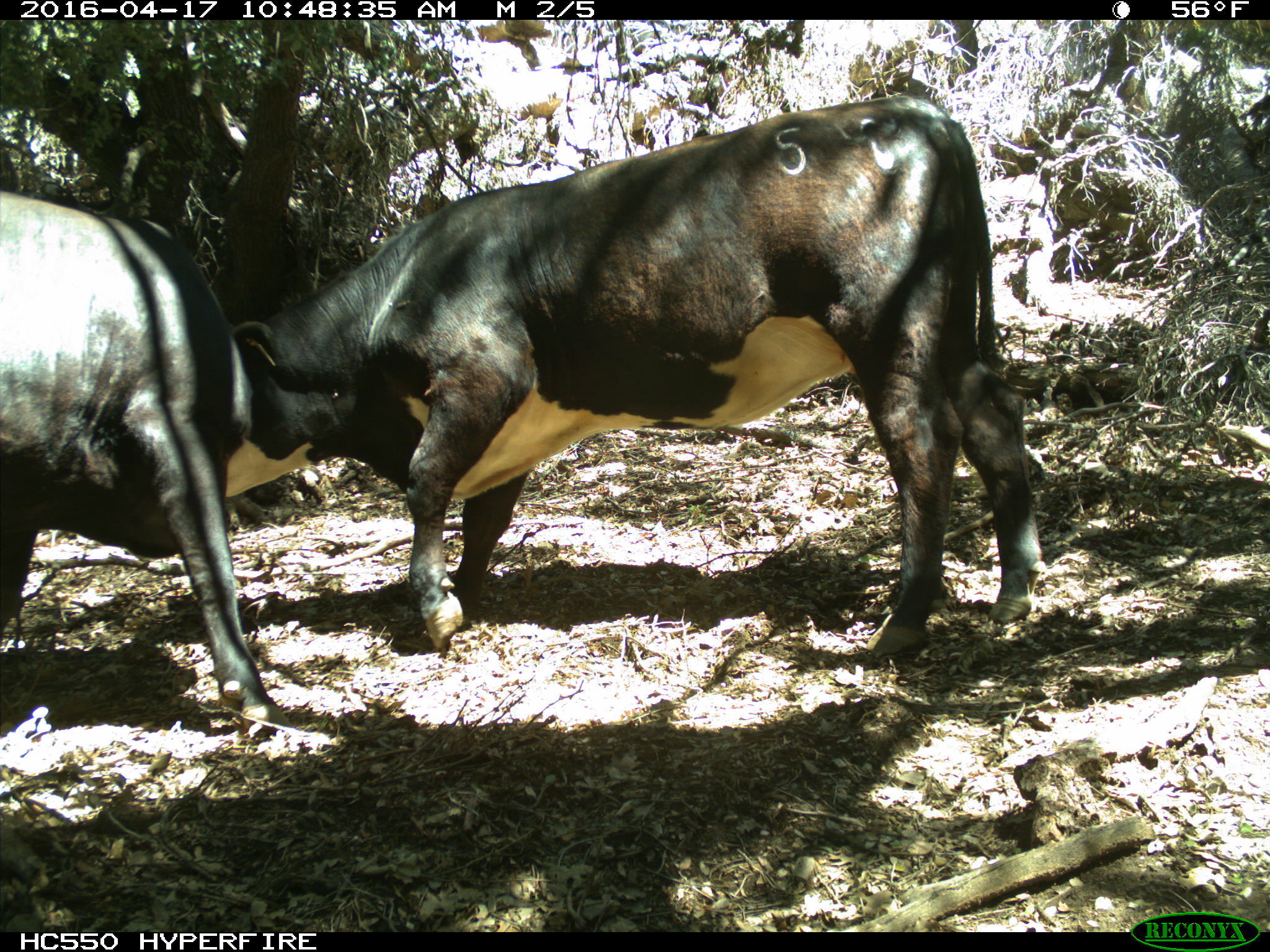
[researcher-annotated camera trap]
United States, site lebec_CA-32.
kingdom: Animalia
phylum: Chordata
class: Mammalia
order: Artiodactyla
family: Bovidae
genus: Bos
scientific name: Bos taurus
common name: domestic cow